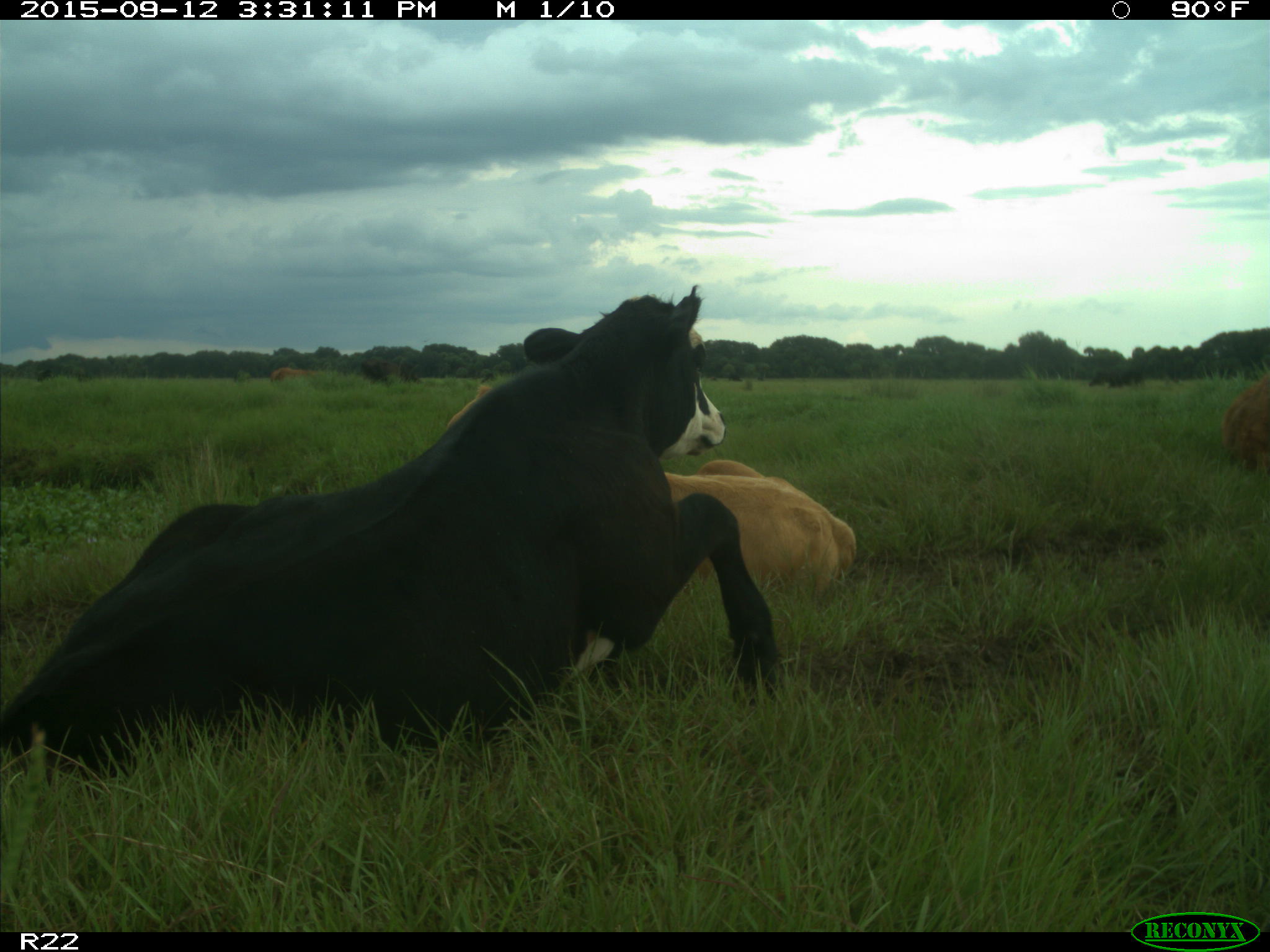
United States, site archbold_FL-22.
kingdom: Animalia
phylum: Chordata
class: Mammalia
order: Artiodactyla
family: Bovidae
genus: Bos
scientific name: Bos taurus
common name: domestic cow